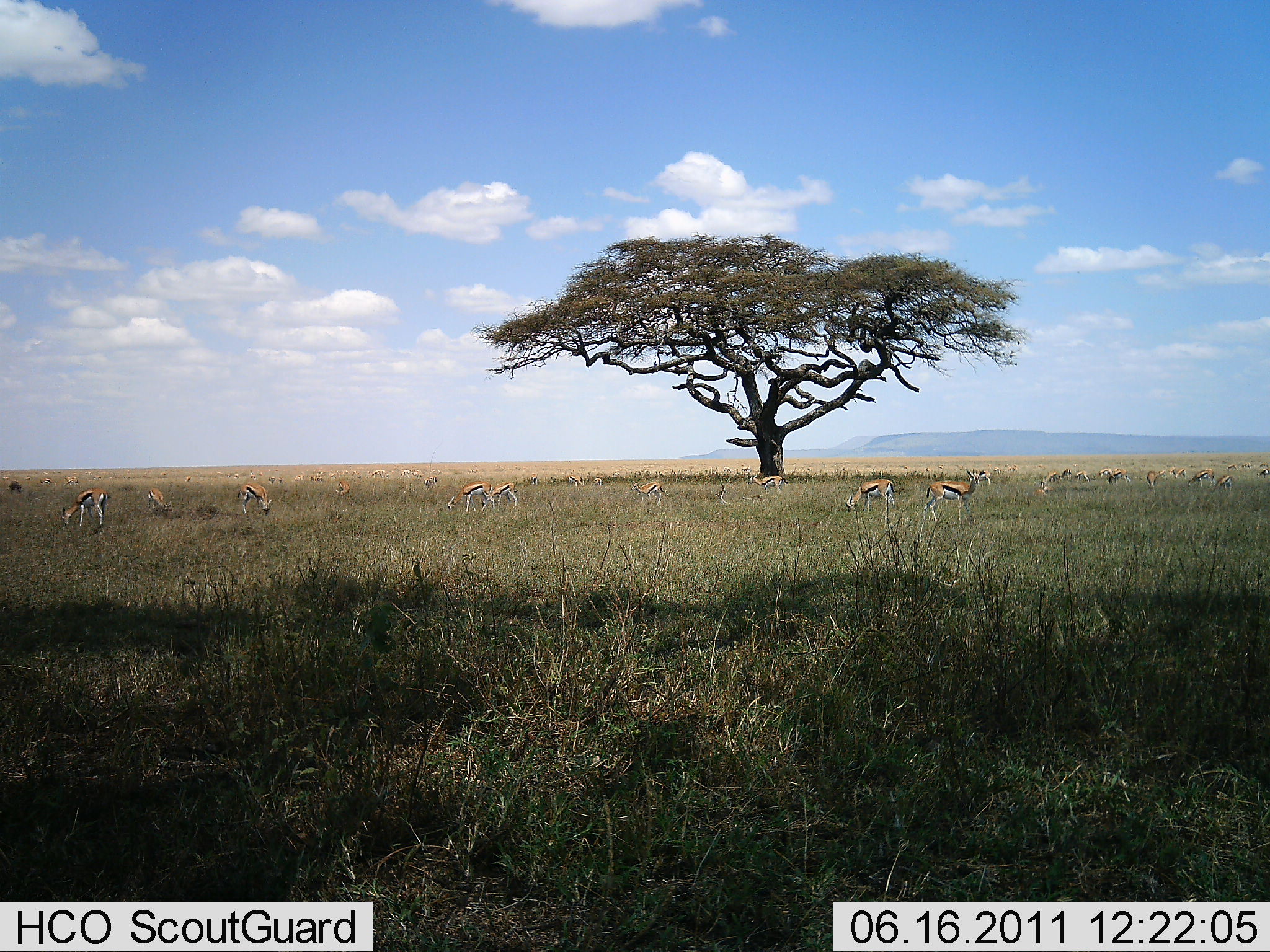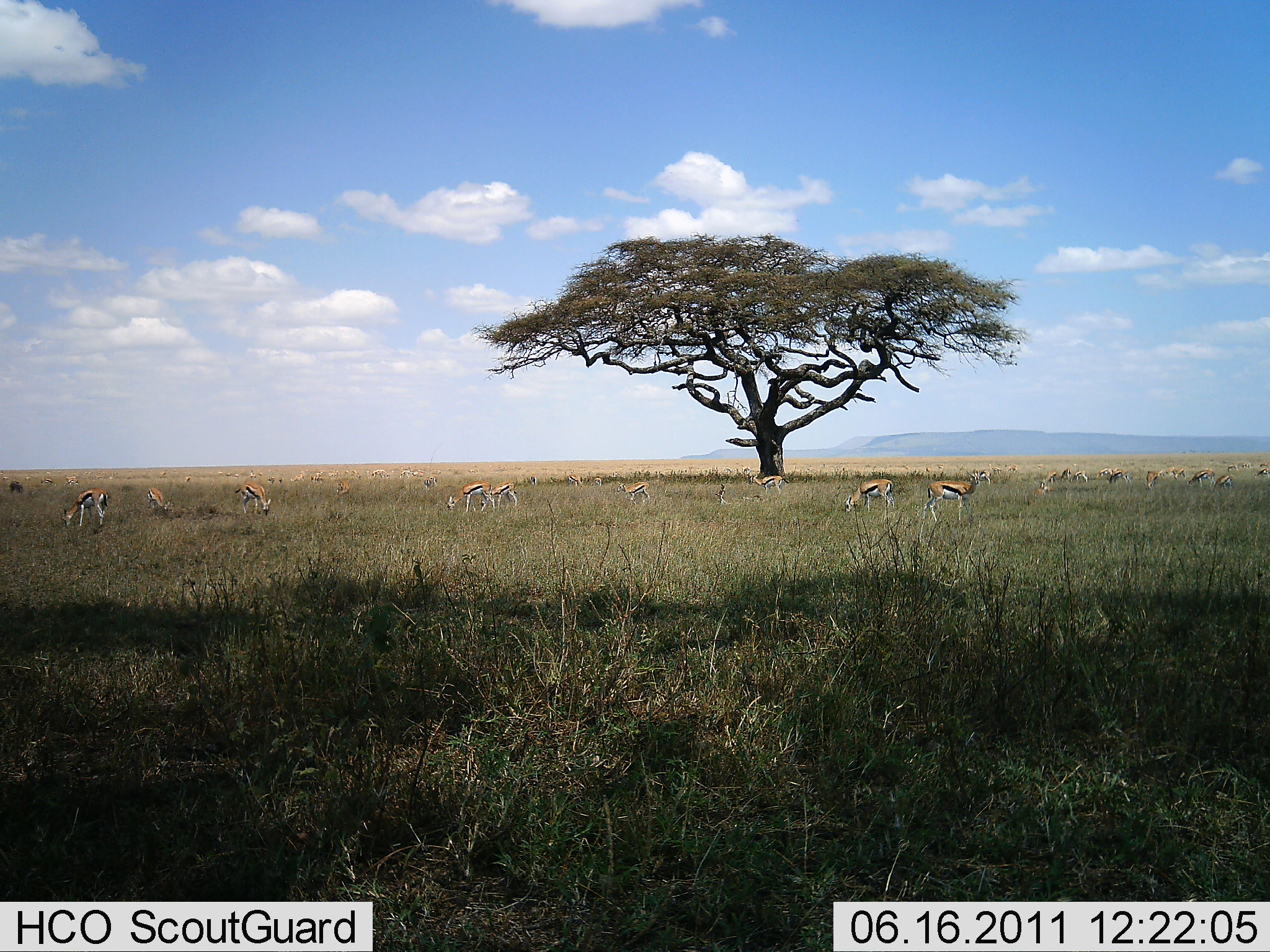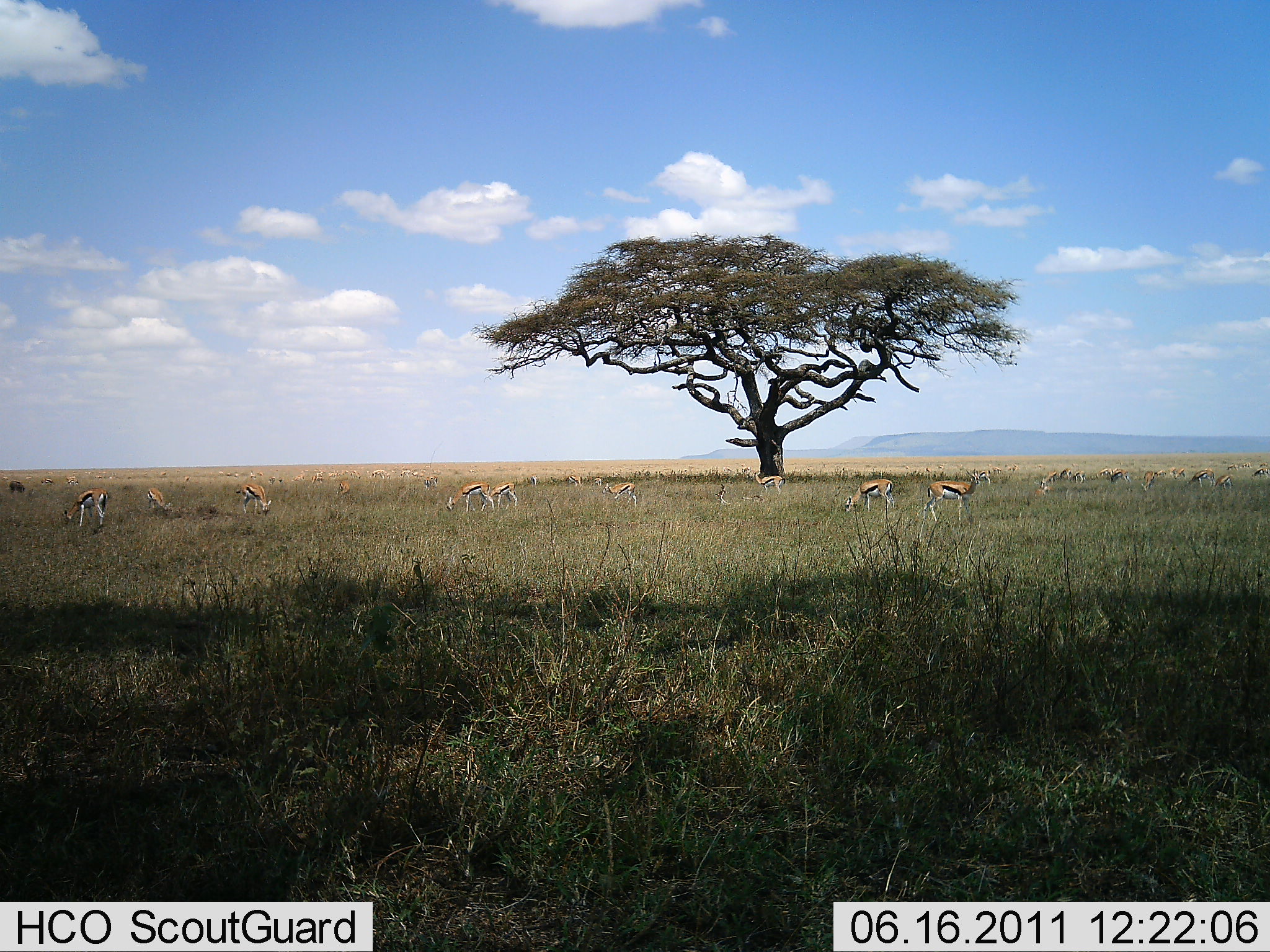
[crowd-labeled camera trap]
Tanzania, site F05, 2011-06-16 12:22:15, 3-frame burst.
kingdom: Animalia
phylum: Chordata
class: Mammalia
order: Artiodactyla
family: Bovidae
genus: Eudorcas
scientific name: Eudorcas thomsonii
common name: thomson's gazelle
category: gazellethomsons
Gazellethomsons (thomson's gazelle) (Eudorcas thomsonii), count 11-50. Behavior (volunteer vote fractions): standing 46%, resting 0%, moving 23%, interacting 0%. Young present (vote fraction): 8%. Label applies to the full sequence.